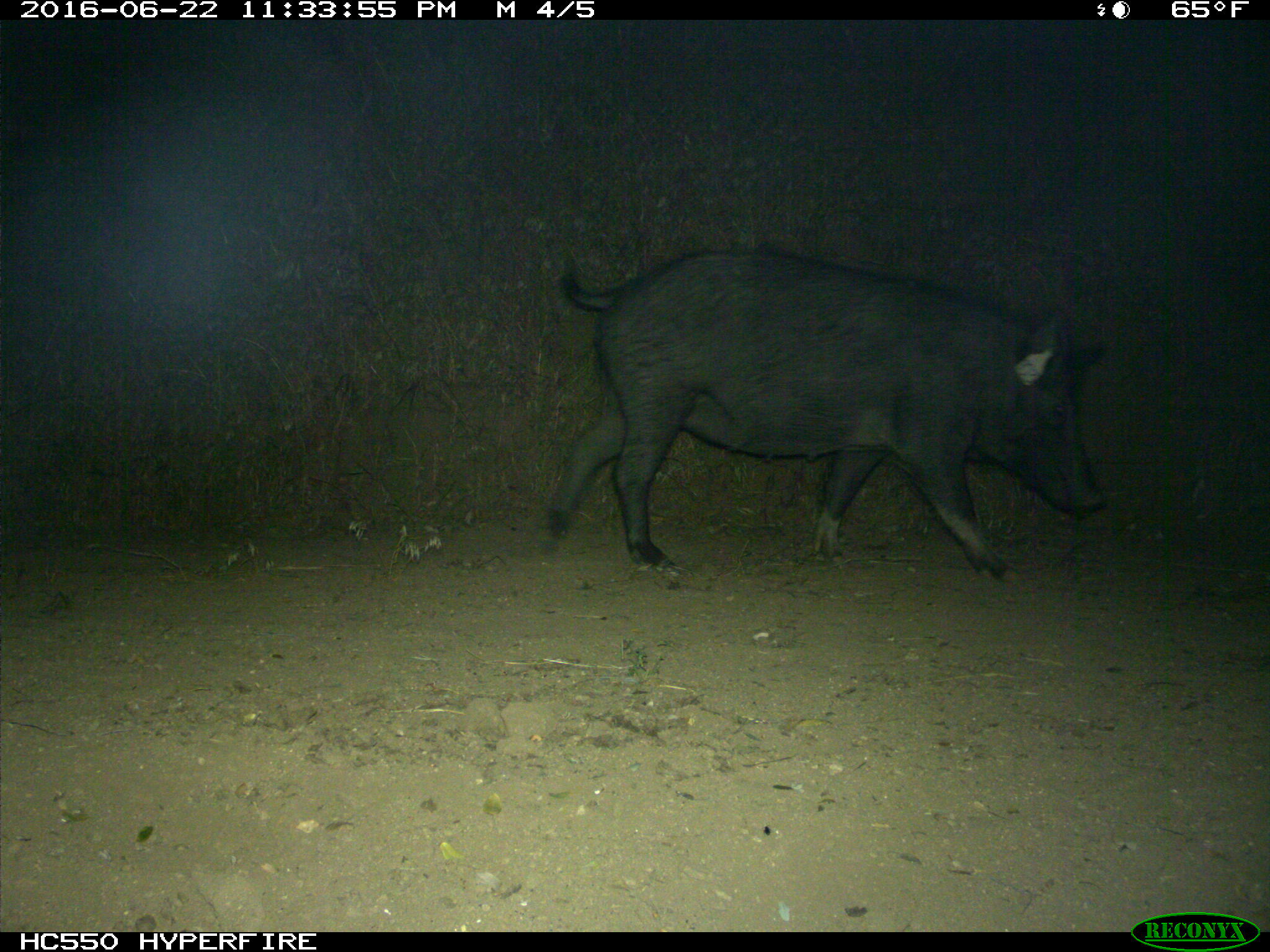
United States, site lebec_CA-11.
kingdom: Animalia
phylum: Chordata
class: Mammalia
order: Artiodactyla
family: Suidae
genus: Sus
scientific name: Sus scrofa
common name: wild boar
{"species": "Sus scrofa (wild boar)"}